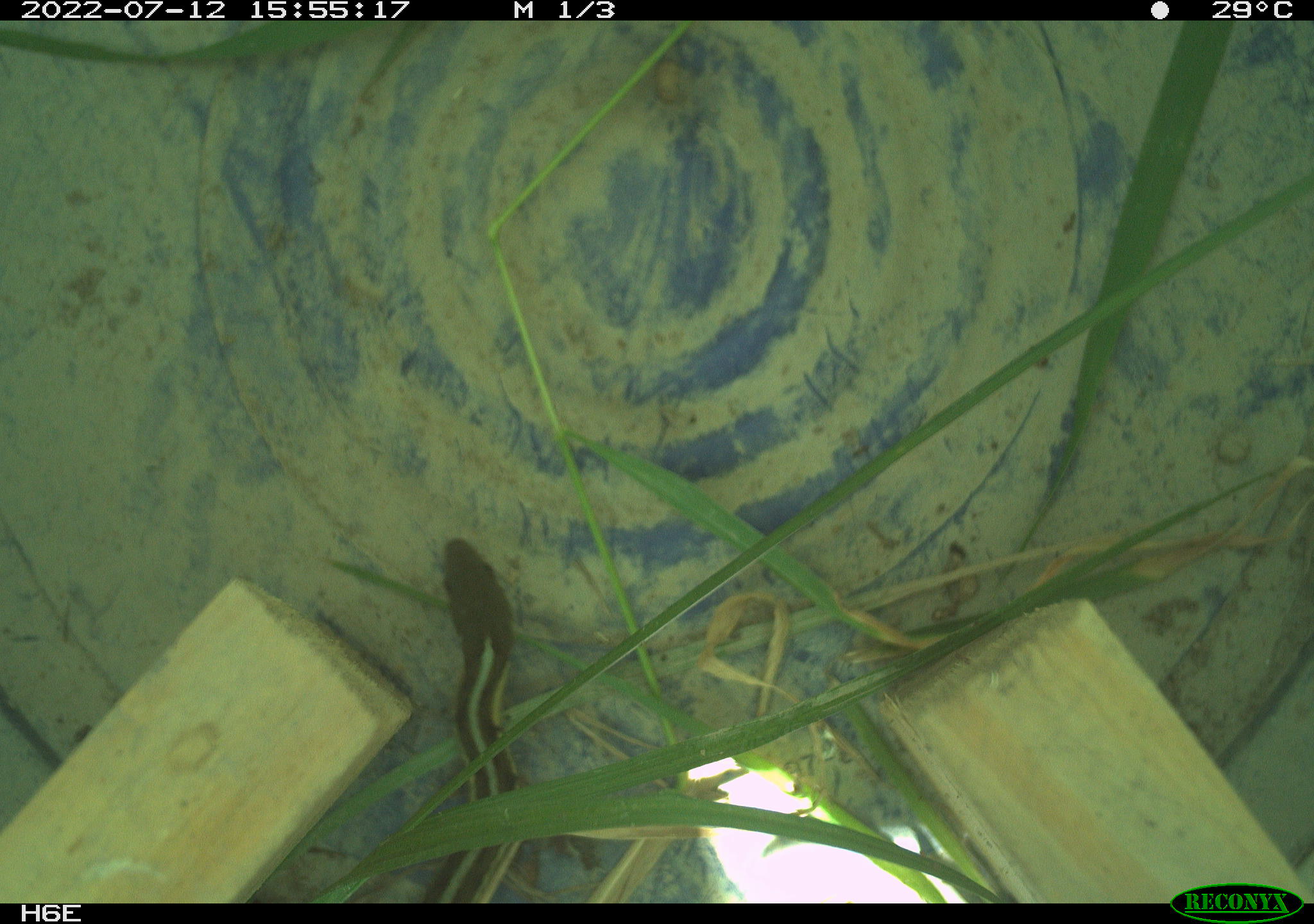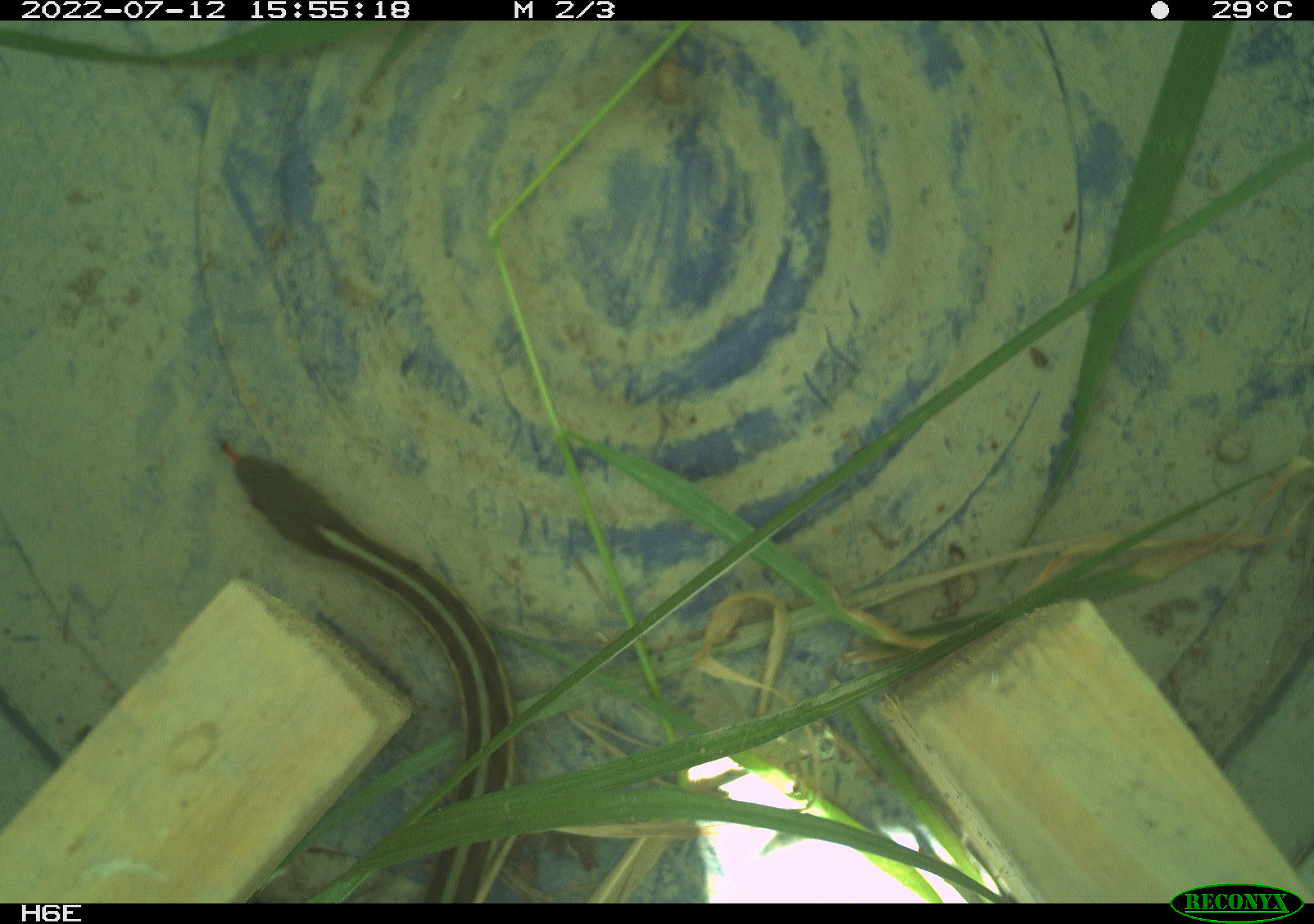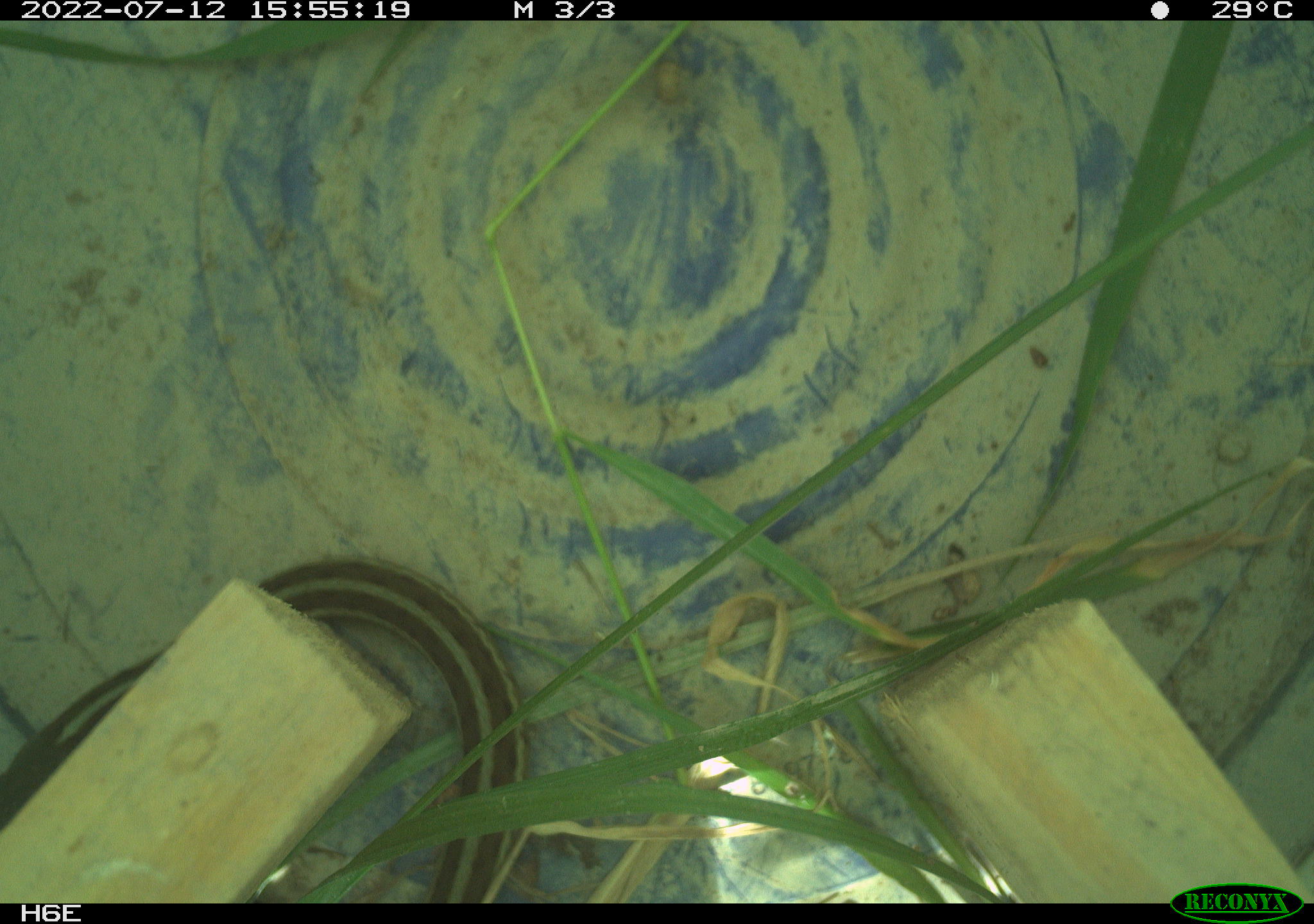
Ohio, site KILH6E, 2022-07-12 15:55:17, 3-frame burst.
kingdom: Animalia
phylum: Chordata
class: Reptilia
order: Squamata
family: Colubridae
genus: Thamnophis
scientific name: Thamnophis sirtalis sirtalis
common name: eastern gartersnake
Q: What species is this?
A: Eastern gartersnake (Thamnophis sirtalis sirtalis).